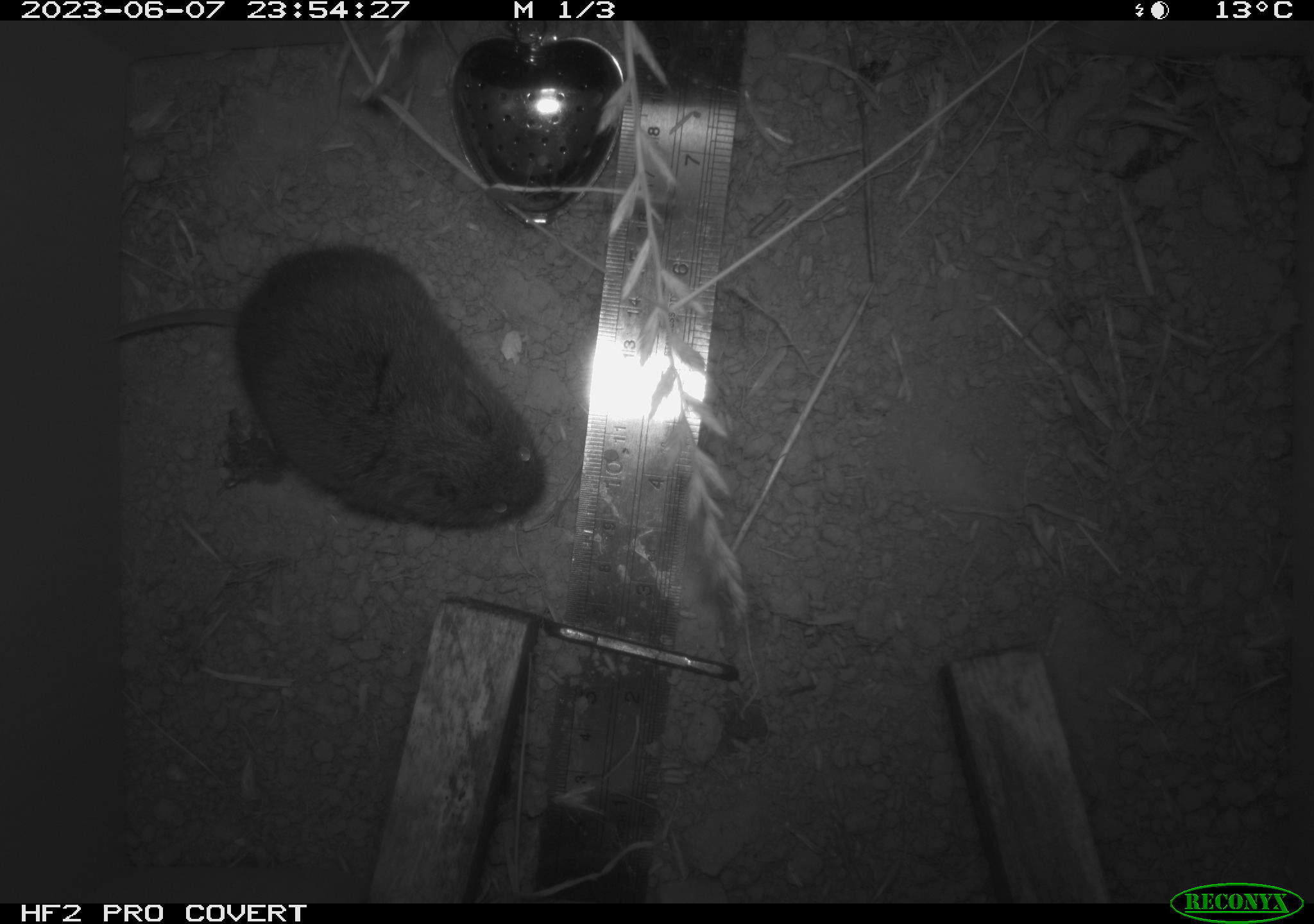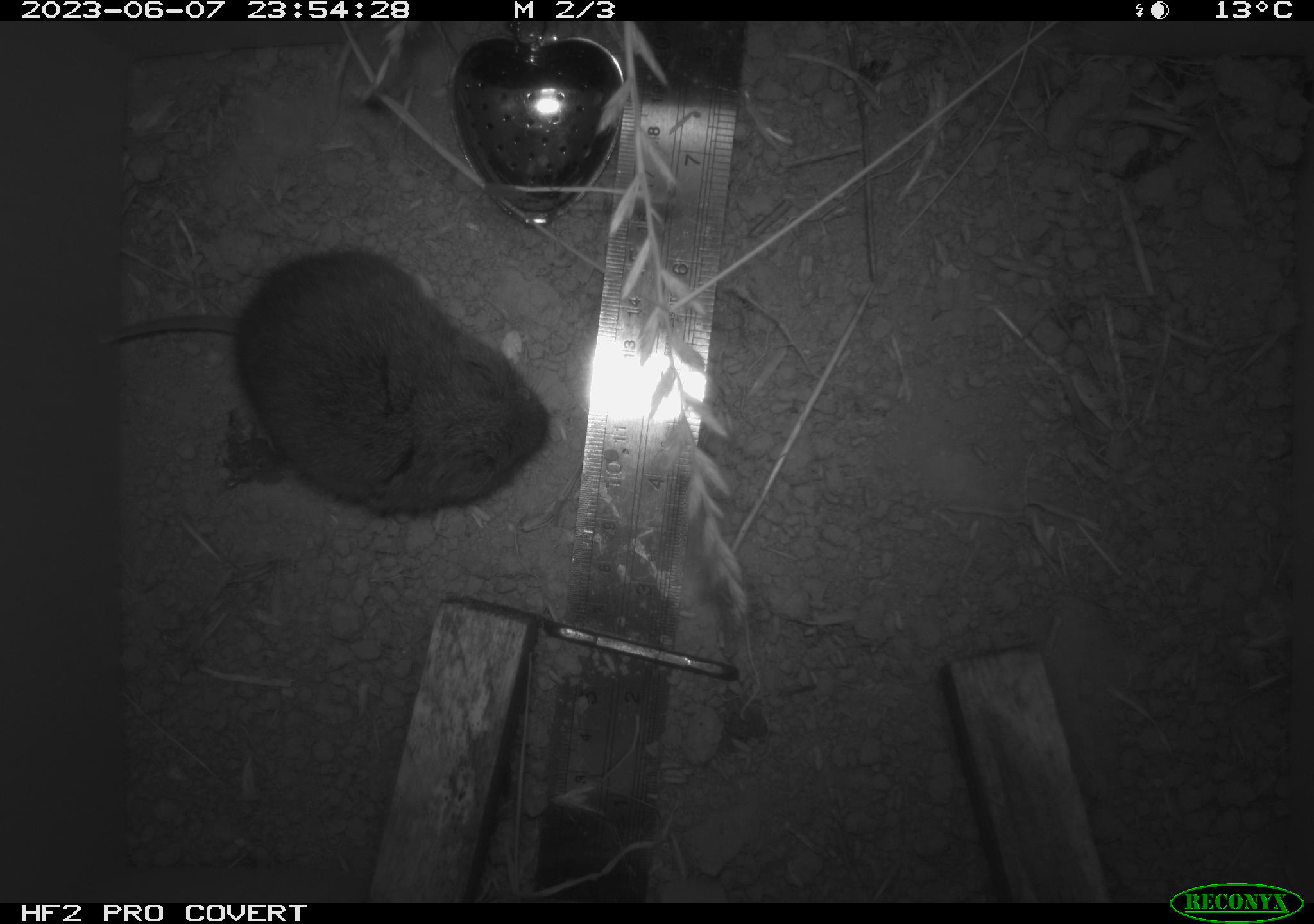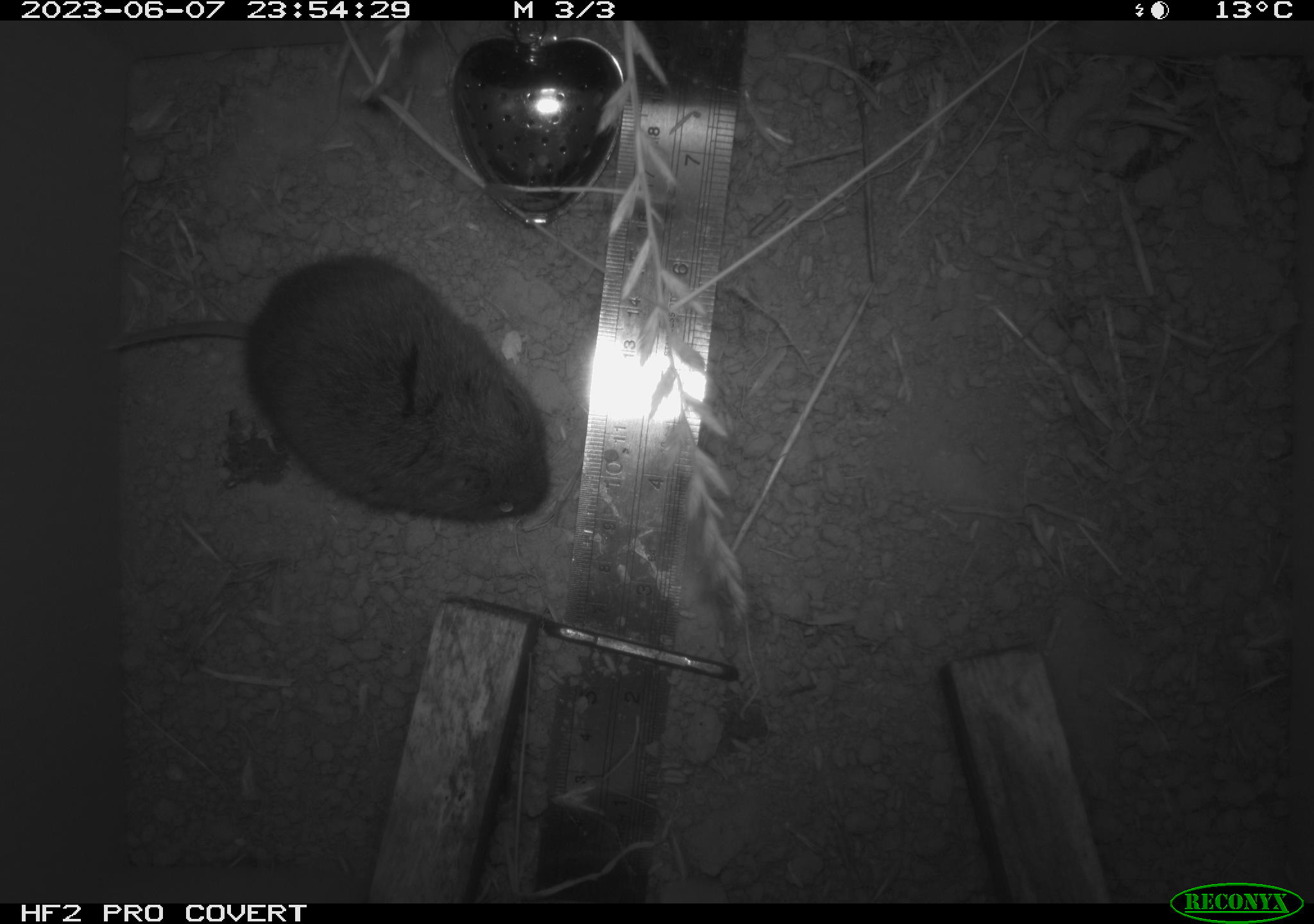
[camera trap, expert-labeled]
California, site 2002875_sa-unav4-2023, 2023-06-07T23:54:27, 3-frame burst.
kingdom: Animalia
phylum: Chordata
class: Mammalia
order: Rodentia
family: Cricetidae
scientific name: Arvicolinae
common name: voles, lemmings, and muskrats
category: arvicolinae subfamily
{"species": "arvicolinae subfamily (voles, lemmings, and muskrats) (Arvicolinae)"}